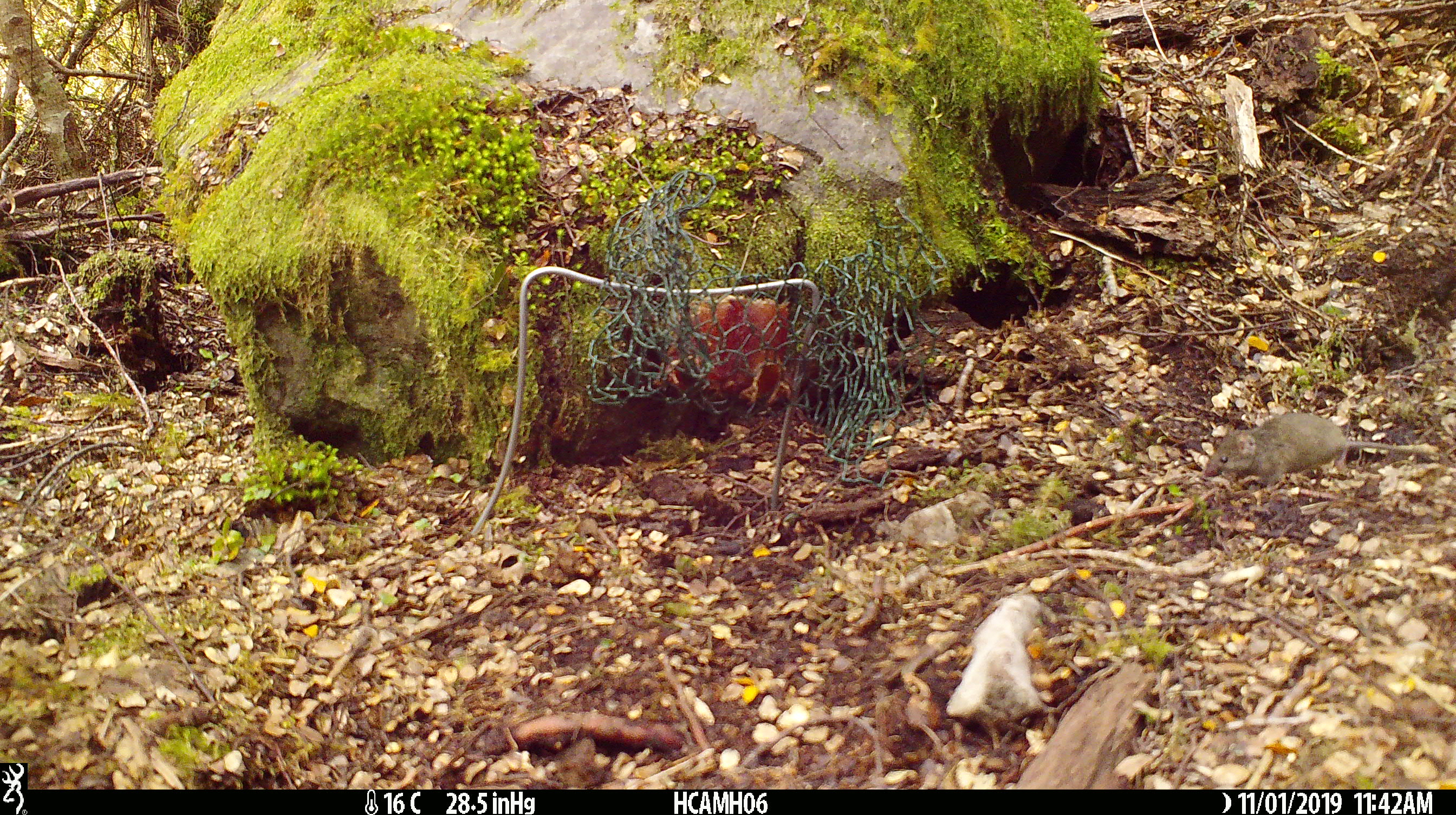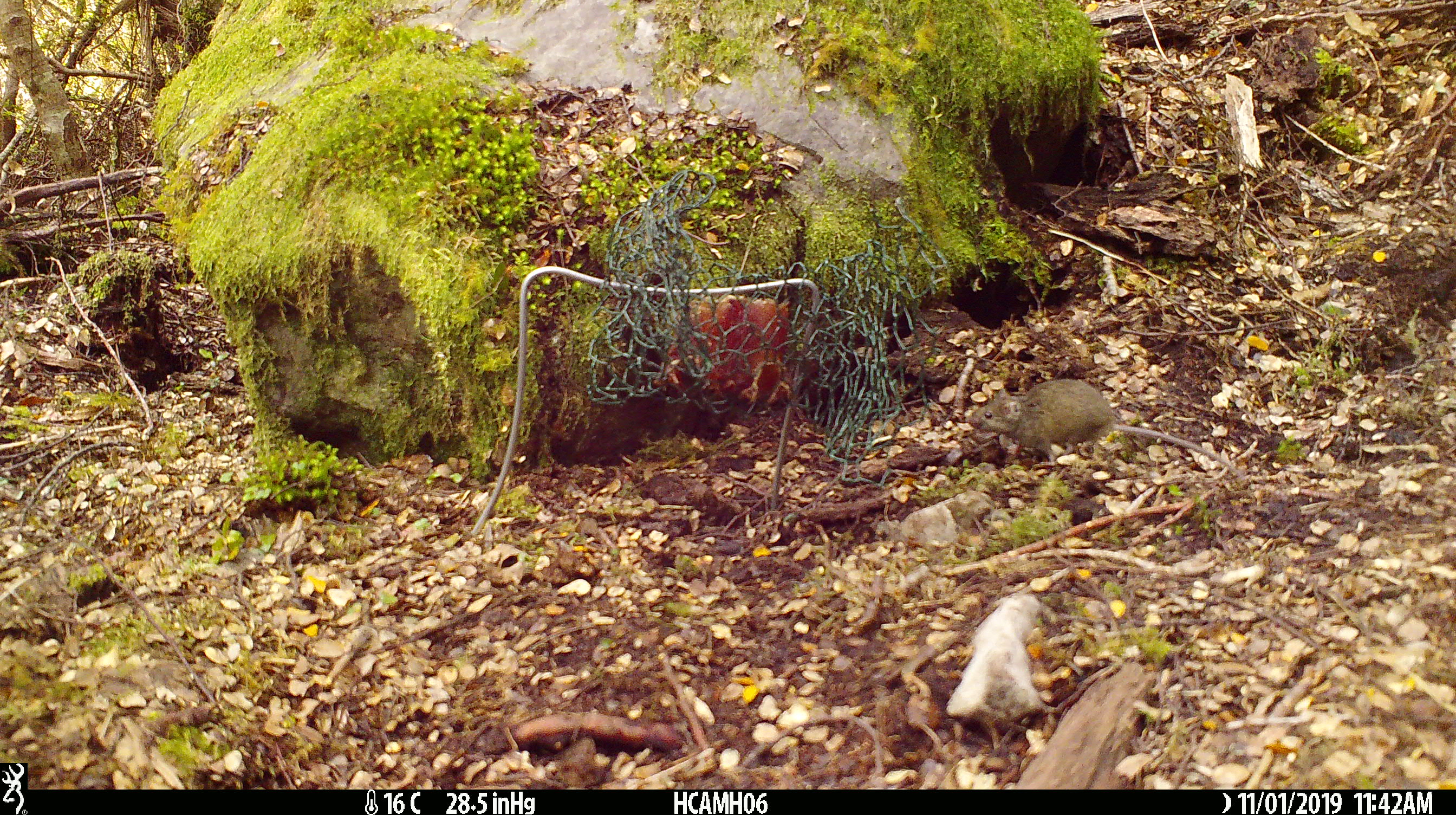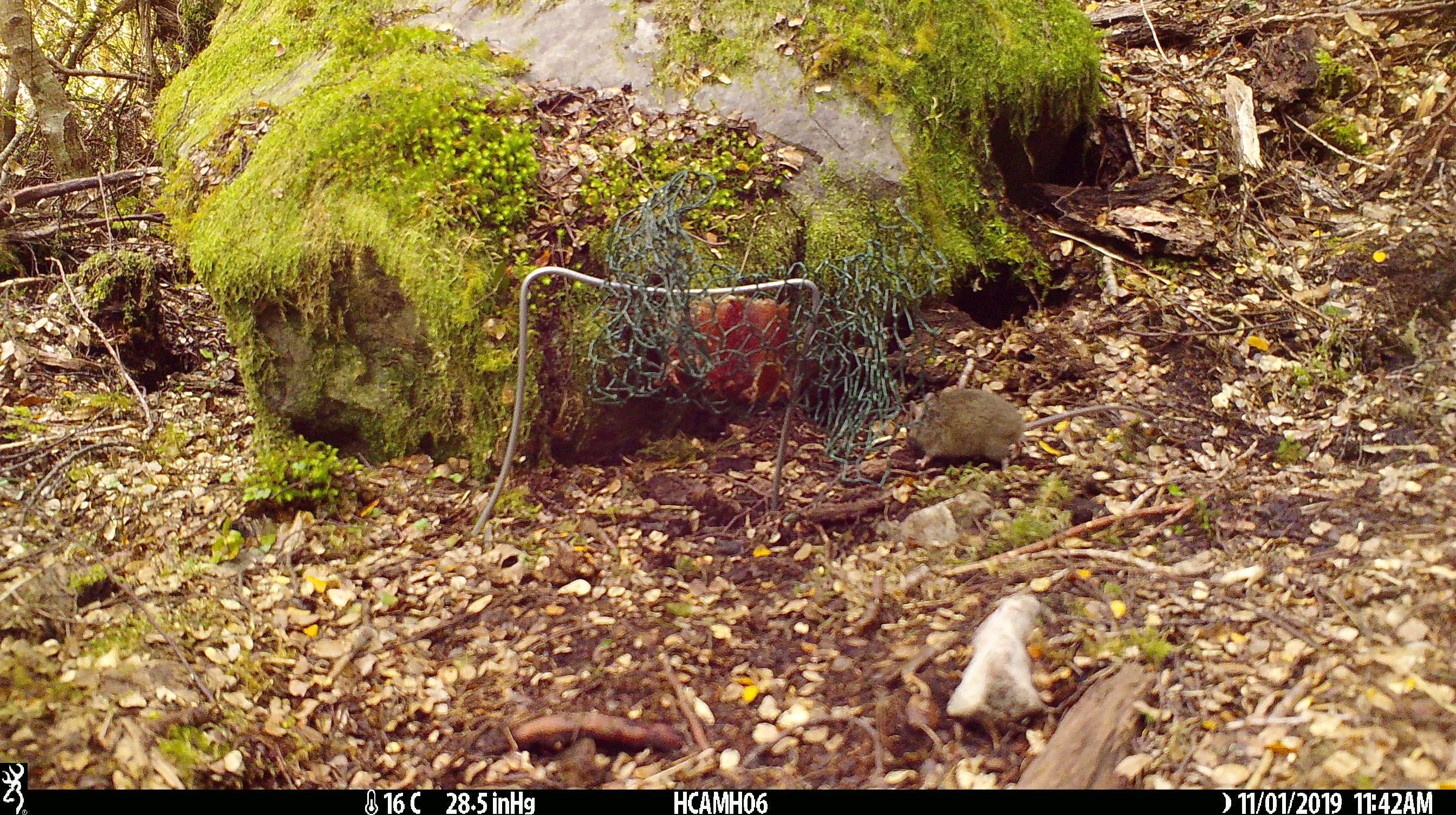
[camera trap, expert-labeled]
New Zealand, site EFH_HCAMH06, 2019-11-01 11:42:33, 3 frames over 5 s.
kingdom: Animalia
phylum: Chordata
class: Mammalia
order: Rodentia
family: Muridae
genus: Mus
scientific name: Mus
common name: mouse